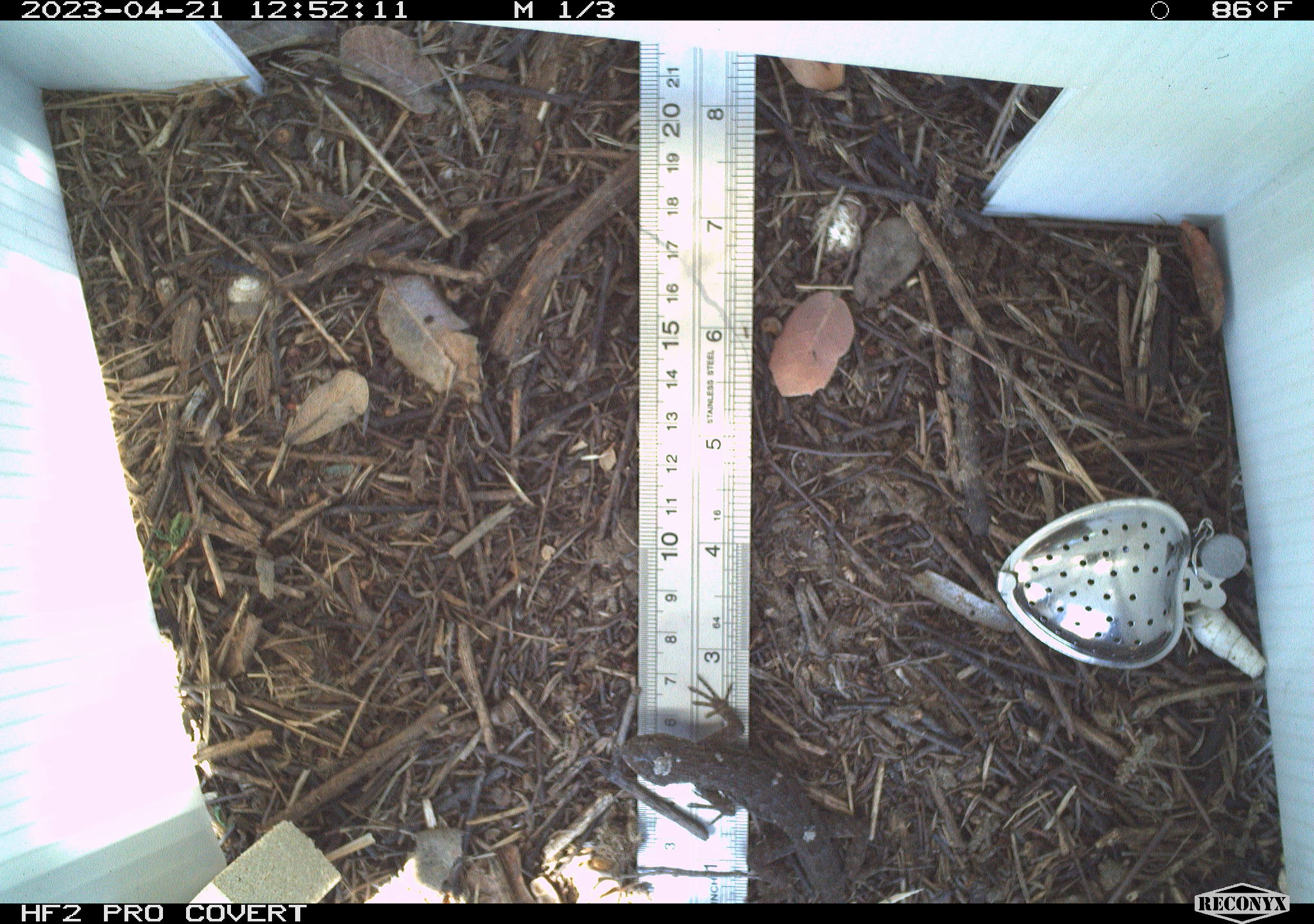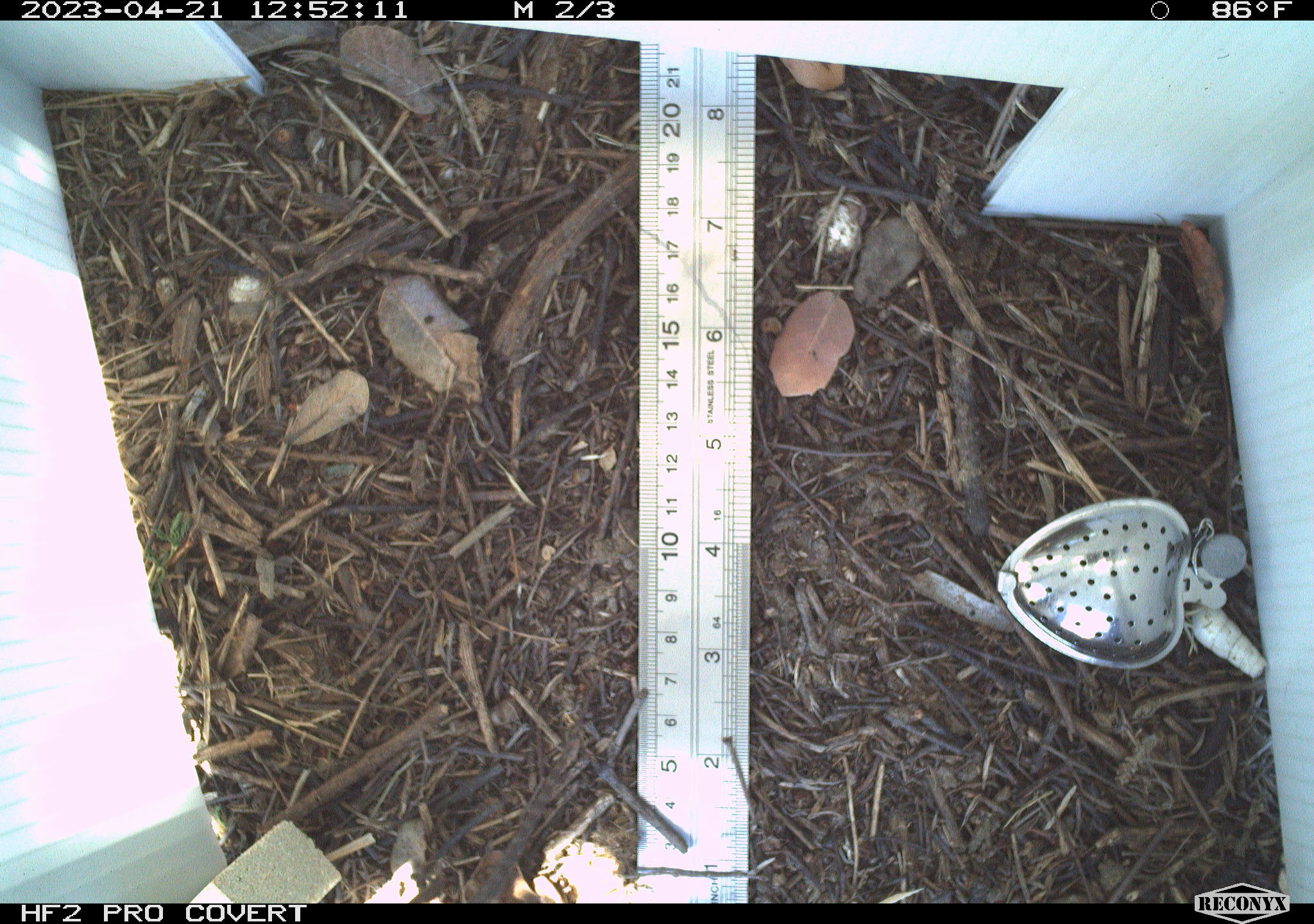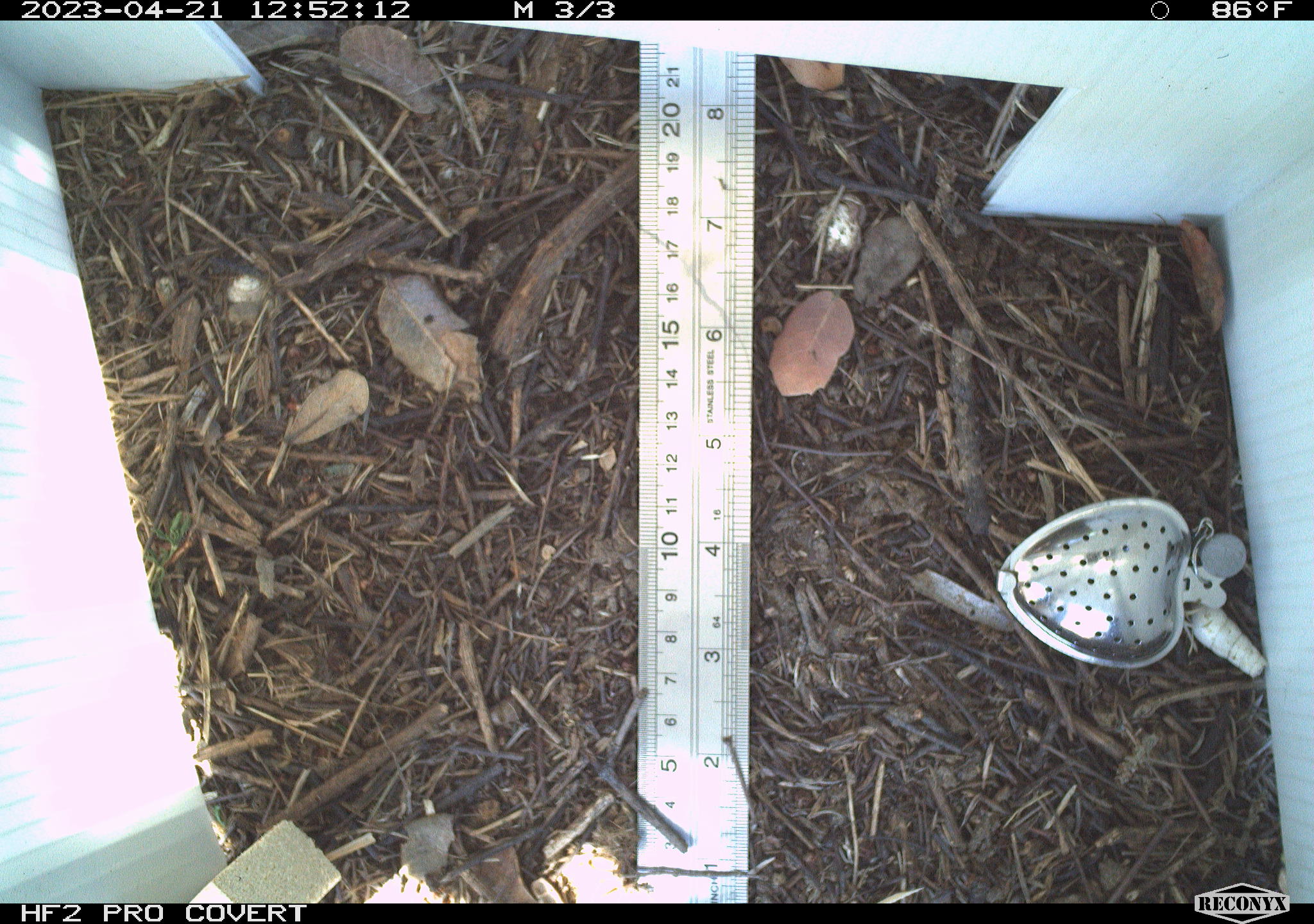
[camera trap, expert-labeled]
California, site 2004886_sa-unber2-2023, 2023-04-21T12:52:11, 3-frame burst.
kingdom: Animalia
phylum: Chordata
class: Reptilia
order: Squamata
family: Phrynosomatidae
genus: Sceloporus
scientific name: Sceloporus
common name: spiny lizards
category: sceloporus species